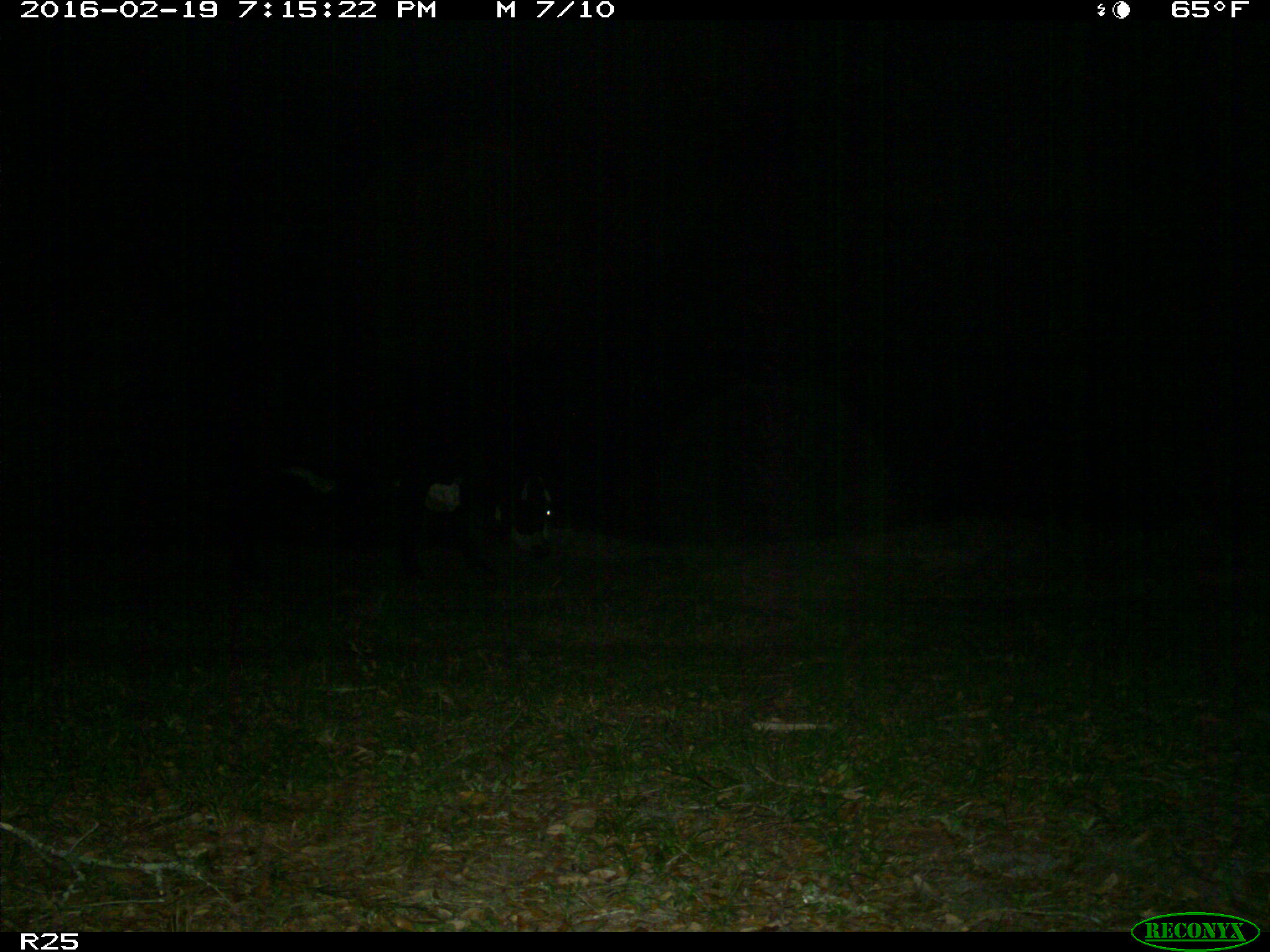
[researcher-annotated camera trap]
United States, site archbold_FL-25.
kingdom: Animalia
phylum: Chordata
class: Mammalia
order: Artiodactyla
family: Bovidae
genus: Bos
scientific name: Bos taurus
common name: domestic cow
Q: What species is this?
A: Bos taurus (domestic cow).